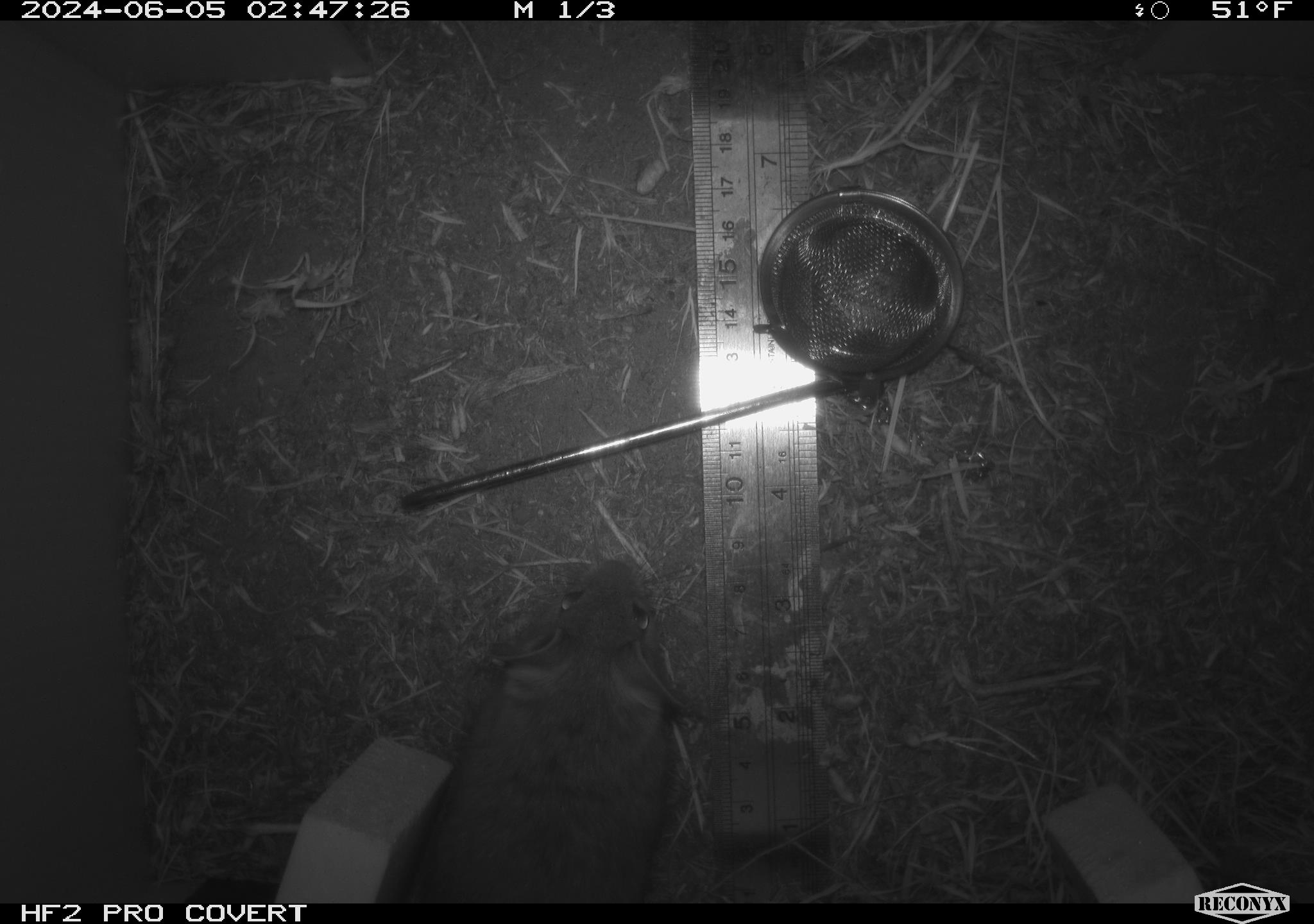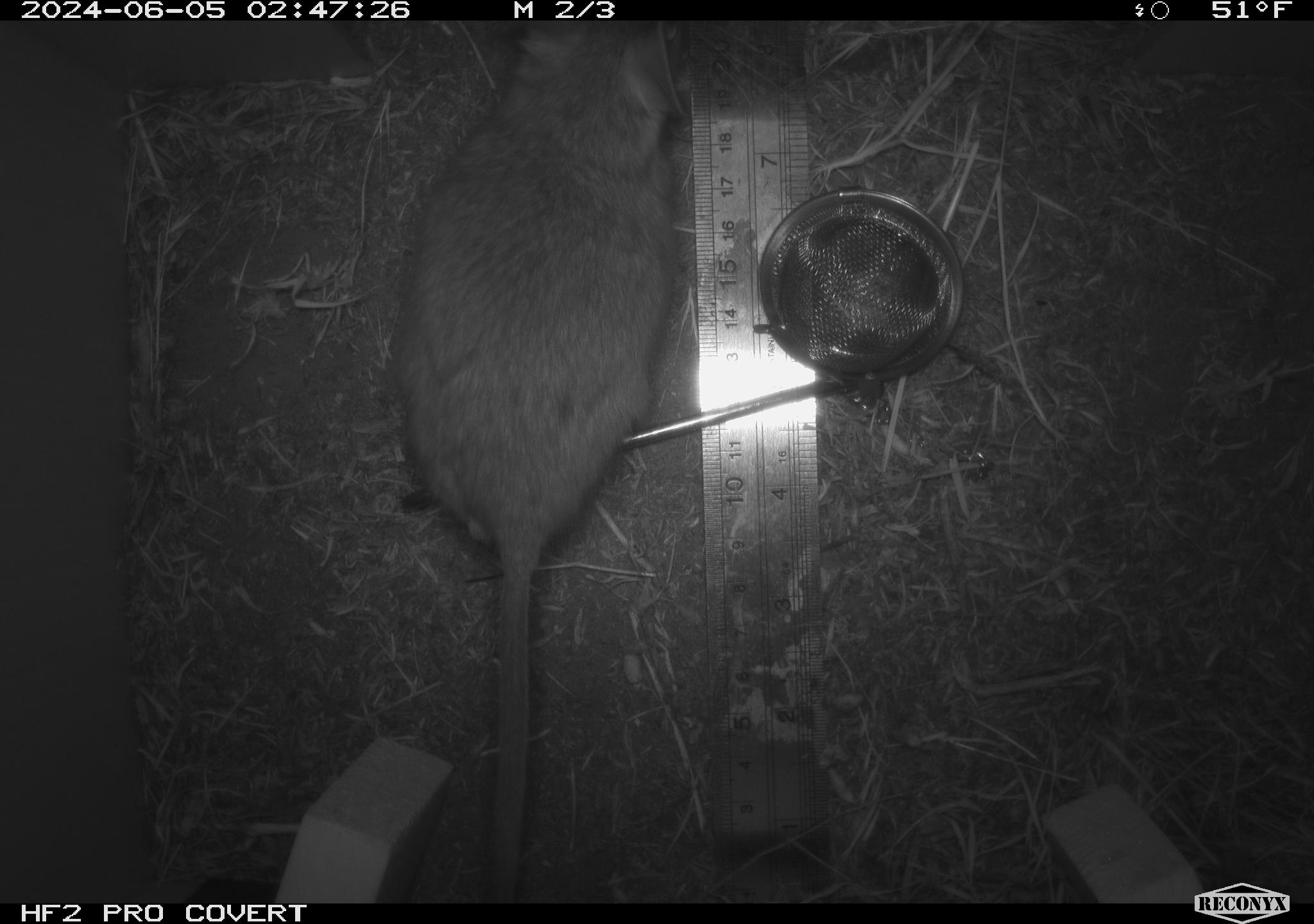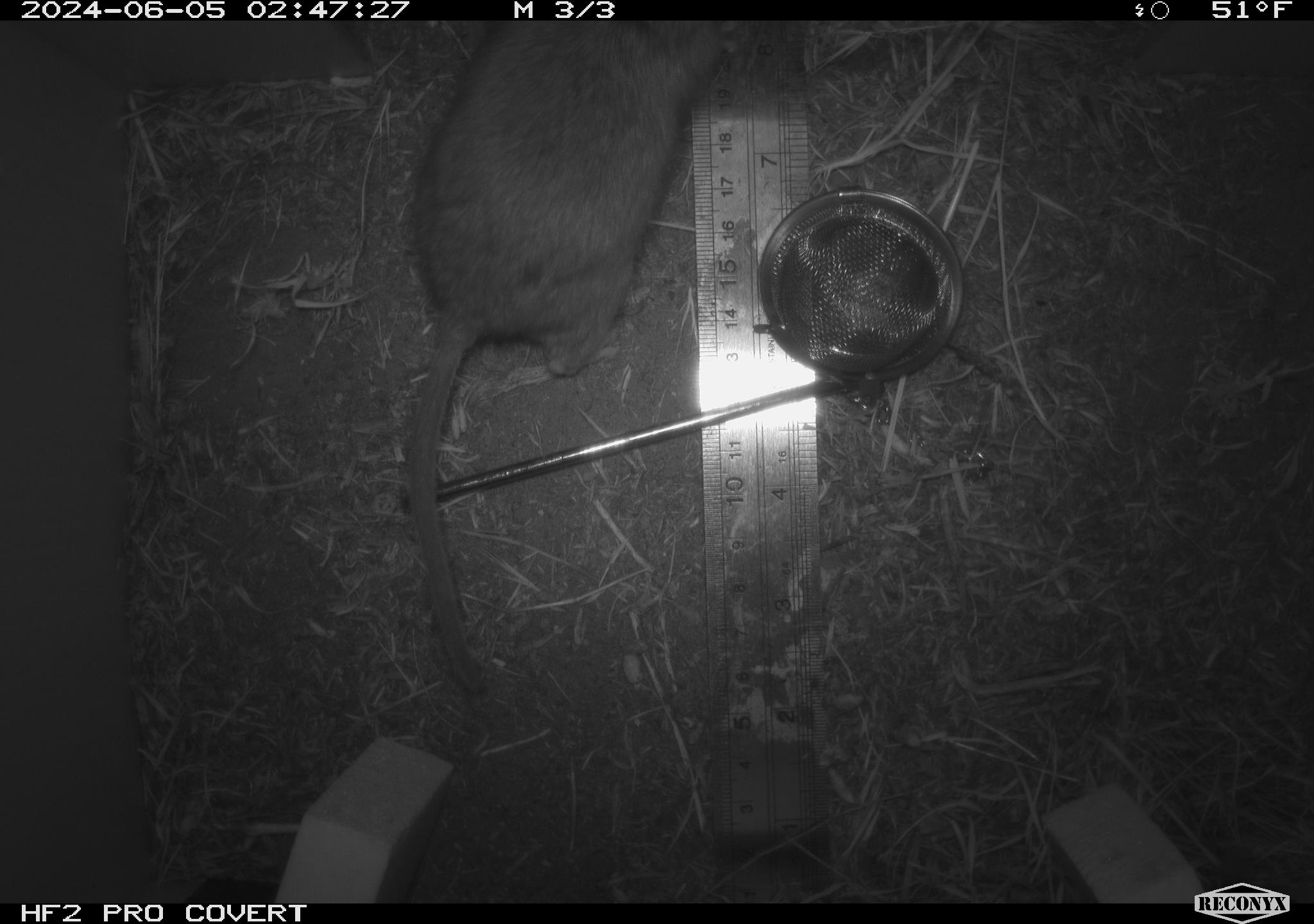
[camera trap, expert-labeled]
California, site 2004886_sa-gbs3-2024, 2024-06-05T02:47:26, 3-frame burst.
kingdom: Animalia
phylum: Chordata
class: Mammalia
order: Rodentia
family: Cricetidae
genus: Neotoma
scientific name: Neotoma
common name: pack rat or woodrat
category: neotoma species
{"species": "neotoma species (pack rat or woodrat) (Neotoma)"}